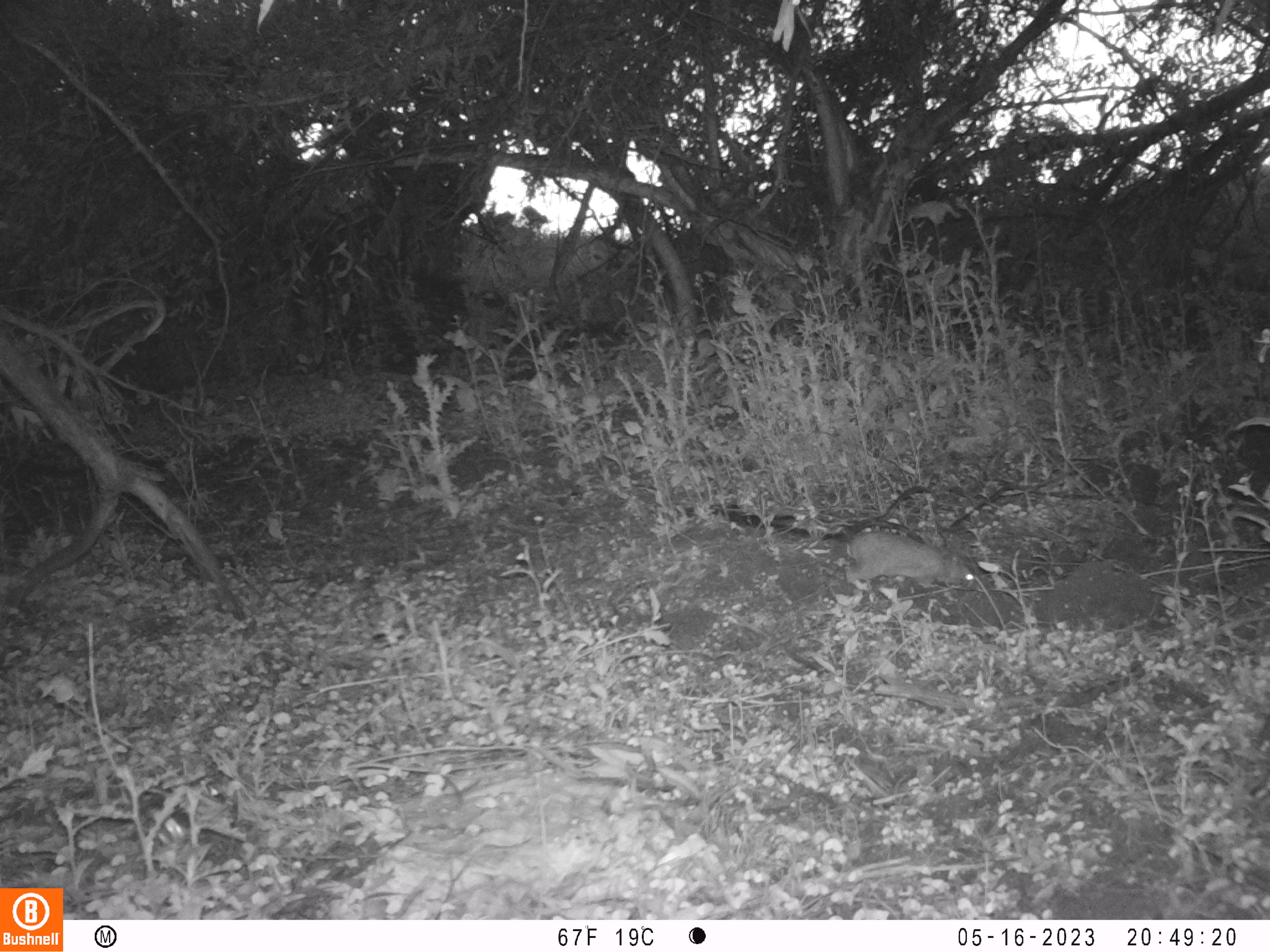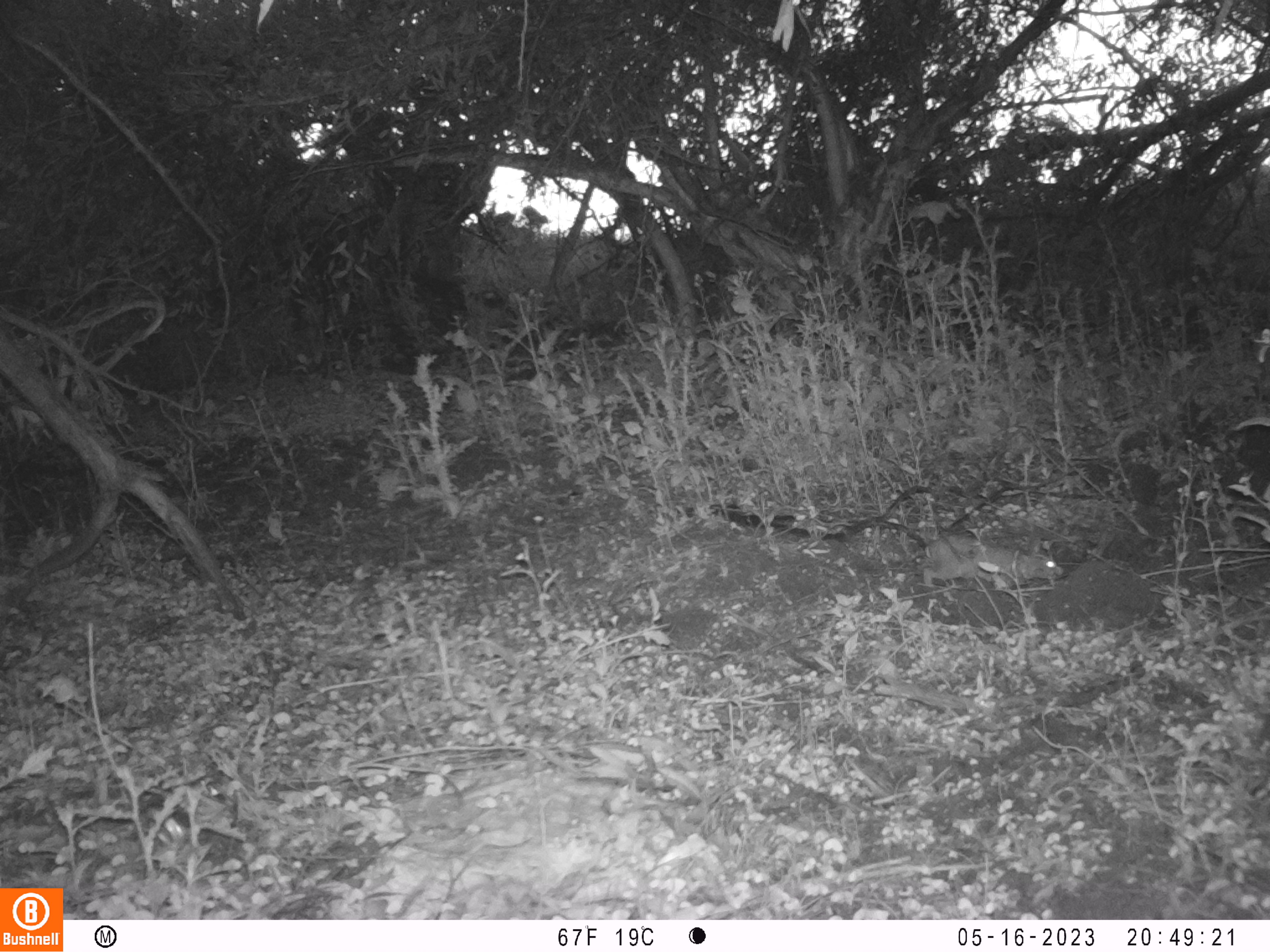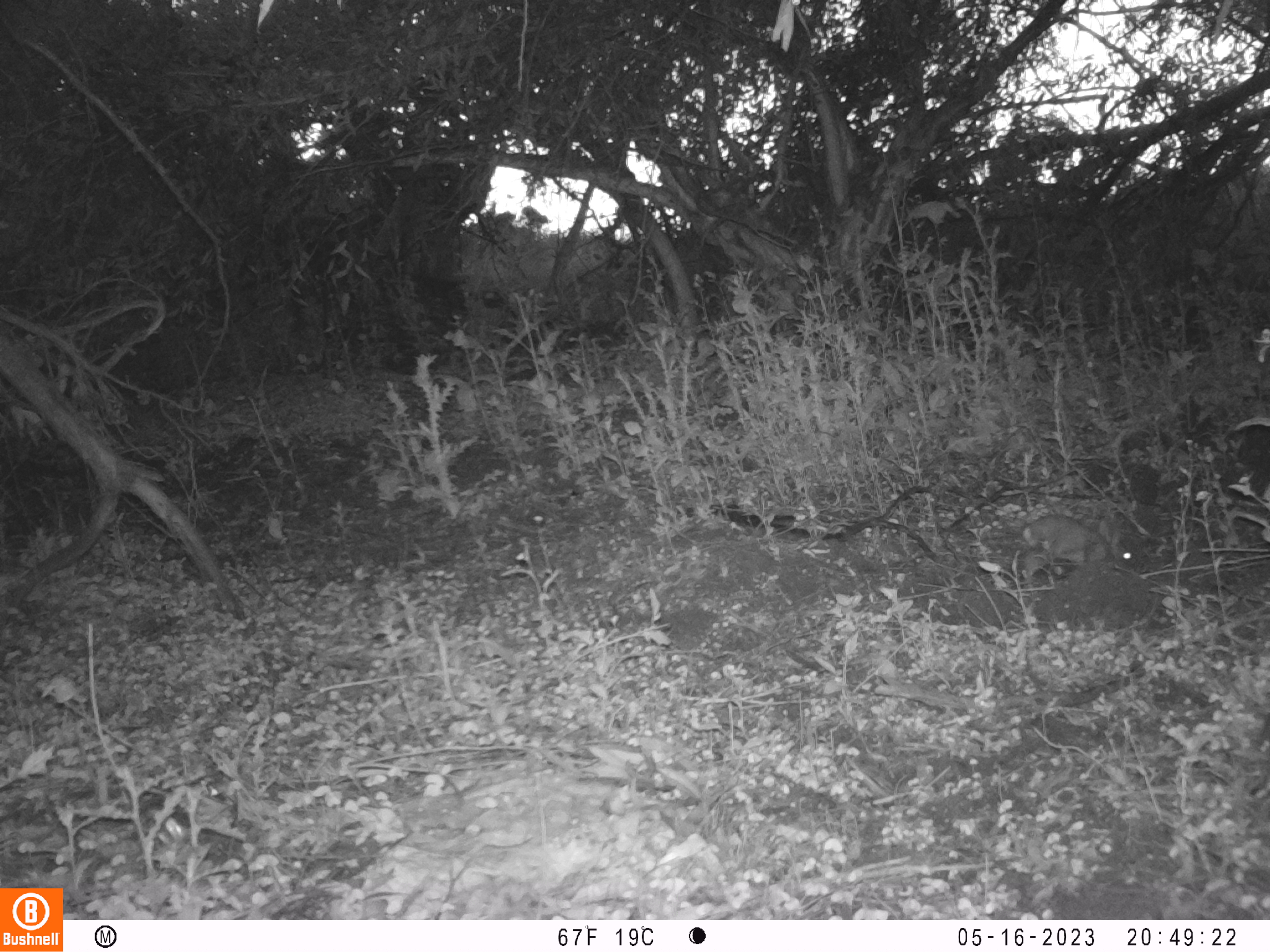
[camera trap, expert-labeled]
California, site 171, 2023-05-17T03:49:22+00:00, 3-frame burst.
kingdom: Animalia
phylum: Chordata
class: Mammalia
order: Lagomorpha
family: Leporidae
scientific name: Leporidae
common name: rabbit